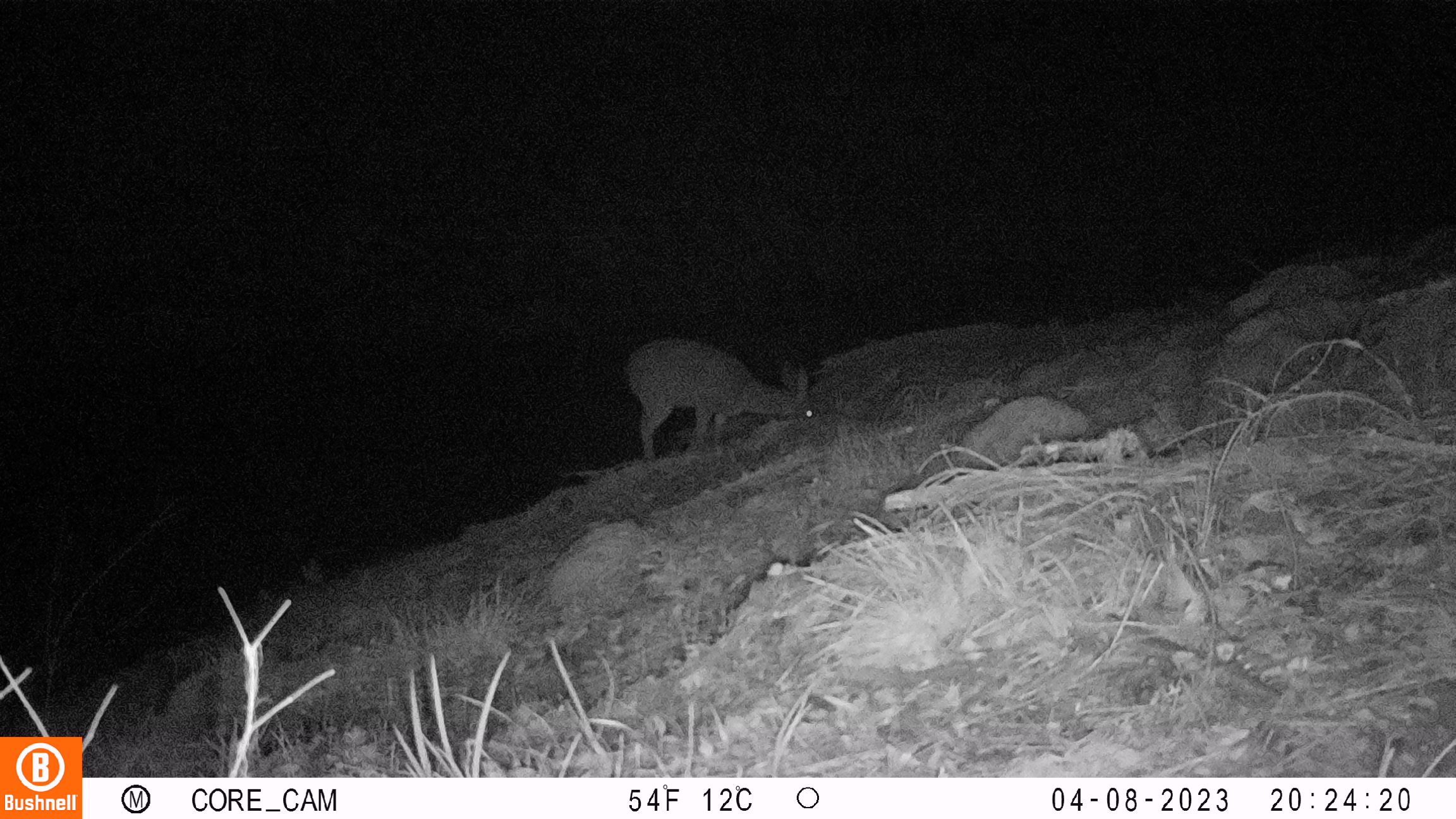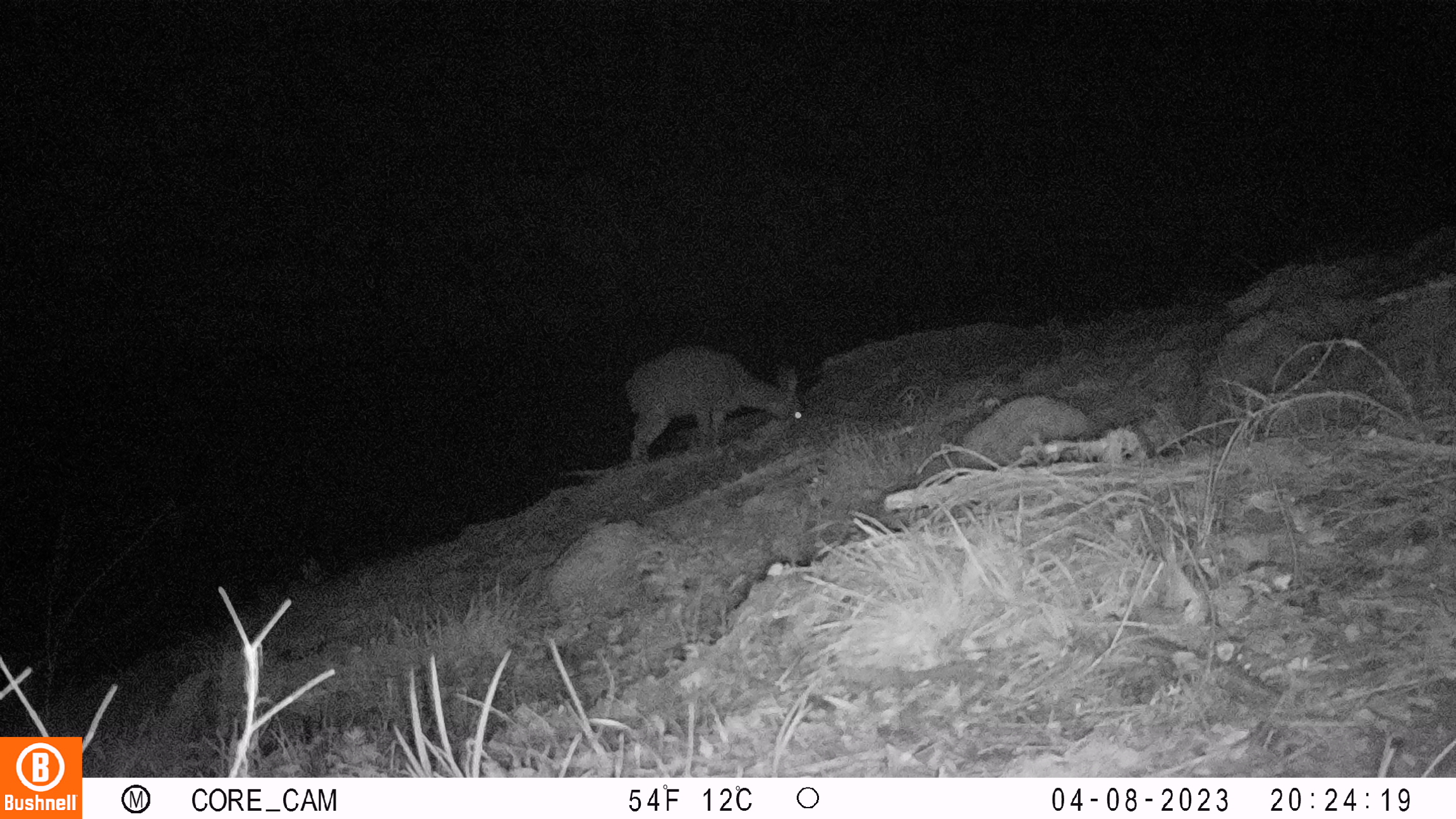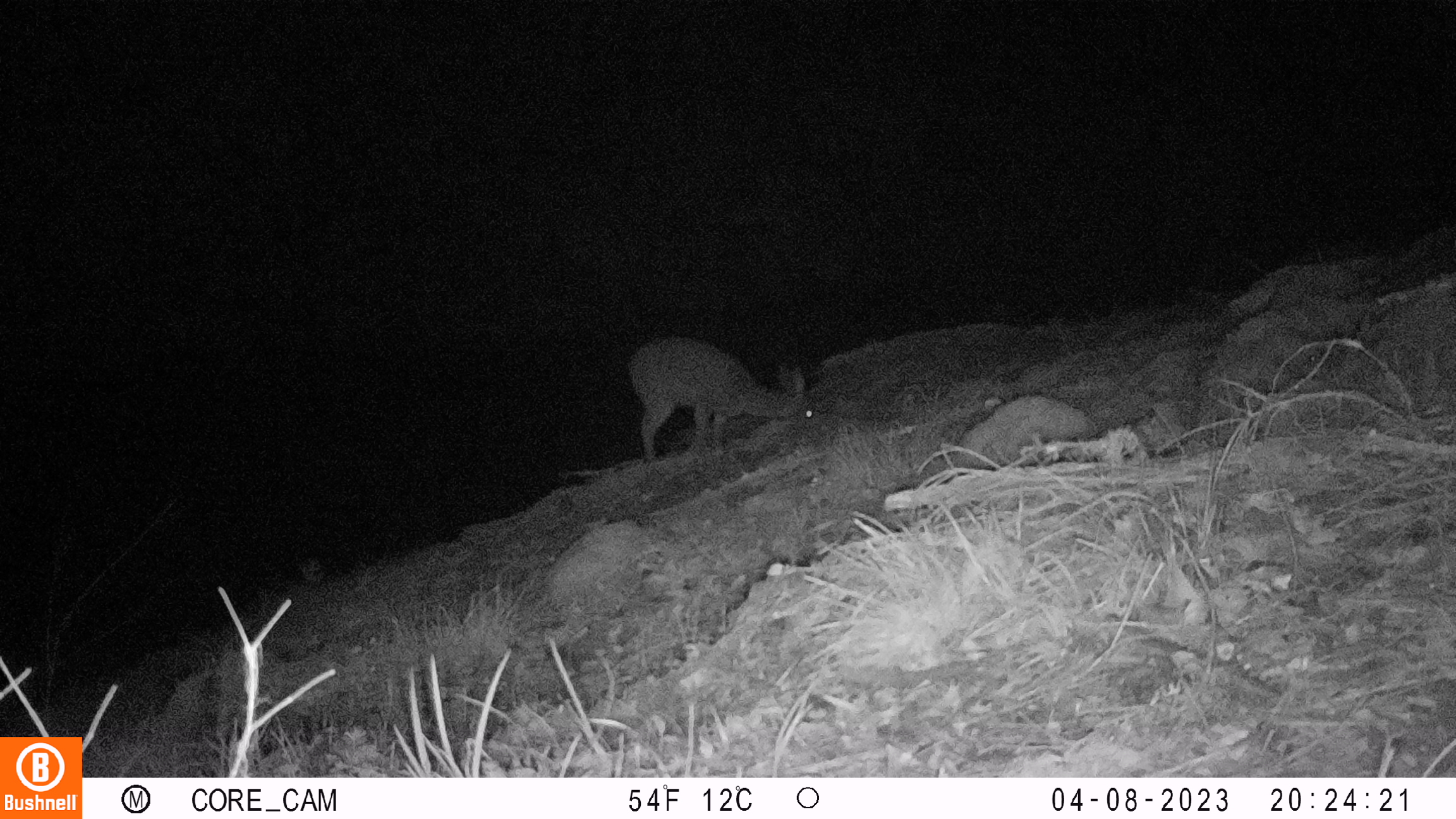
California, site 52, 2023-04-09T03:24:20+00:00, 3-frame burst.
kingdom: Animalia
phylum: Chordata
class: Mammalia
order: Artiodactyla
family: Cervidae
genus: Odocoileus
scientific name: Odocoileus hemionus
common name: mule deer